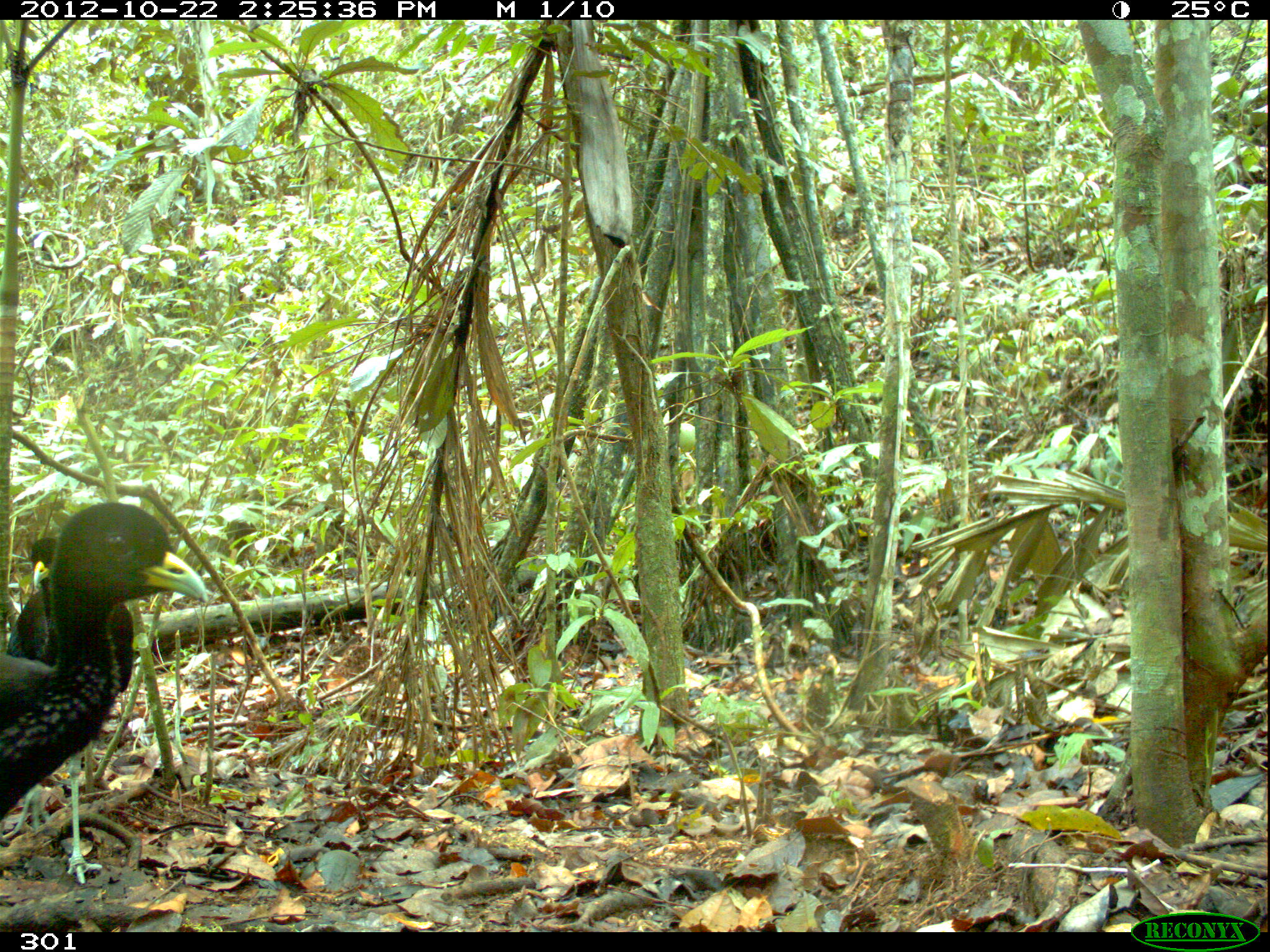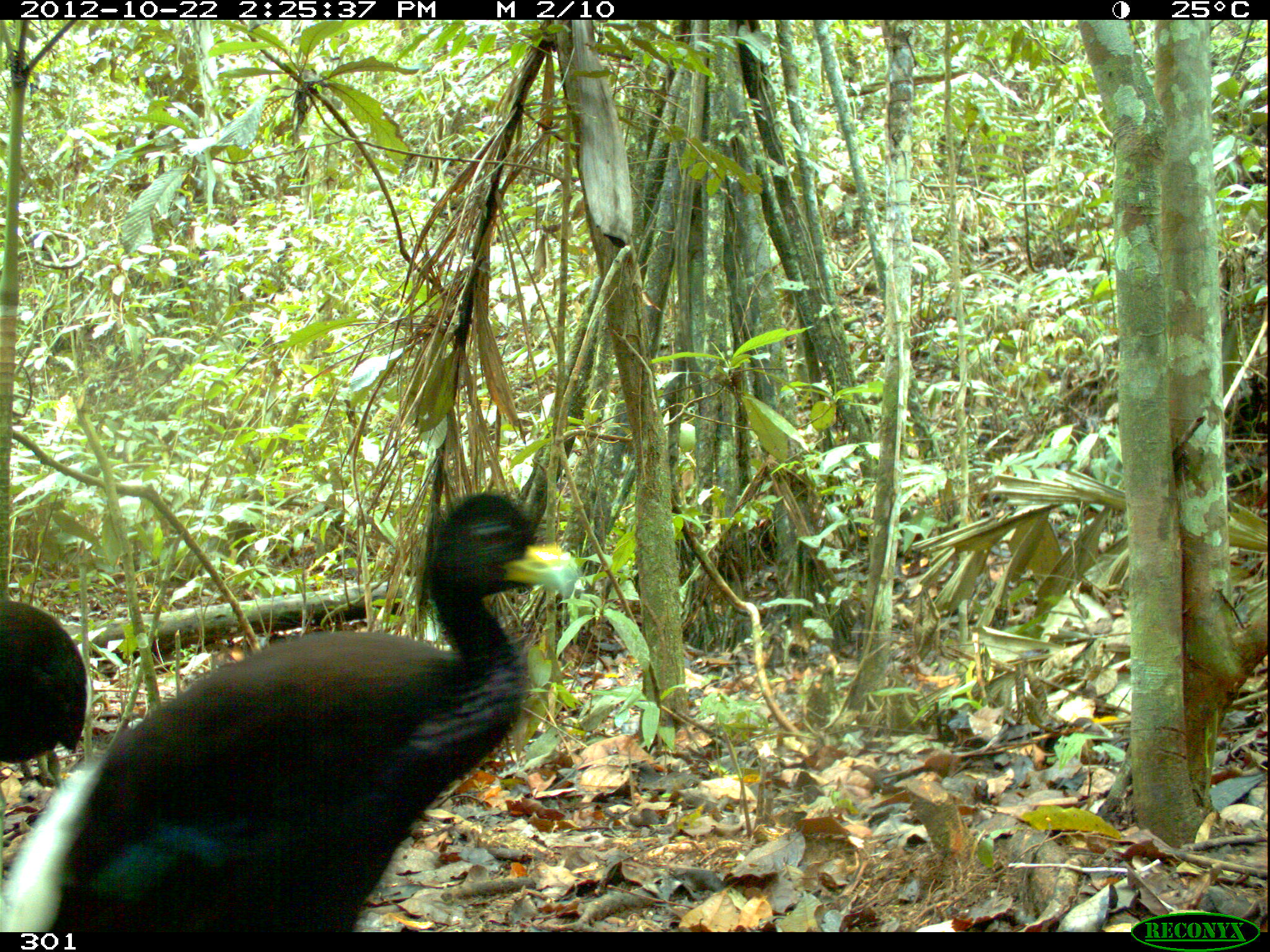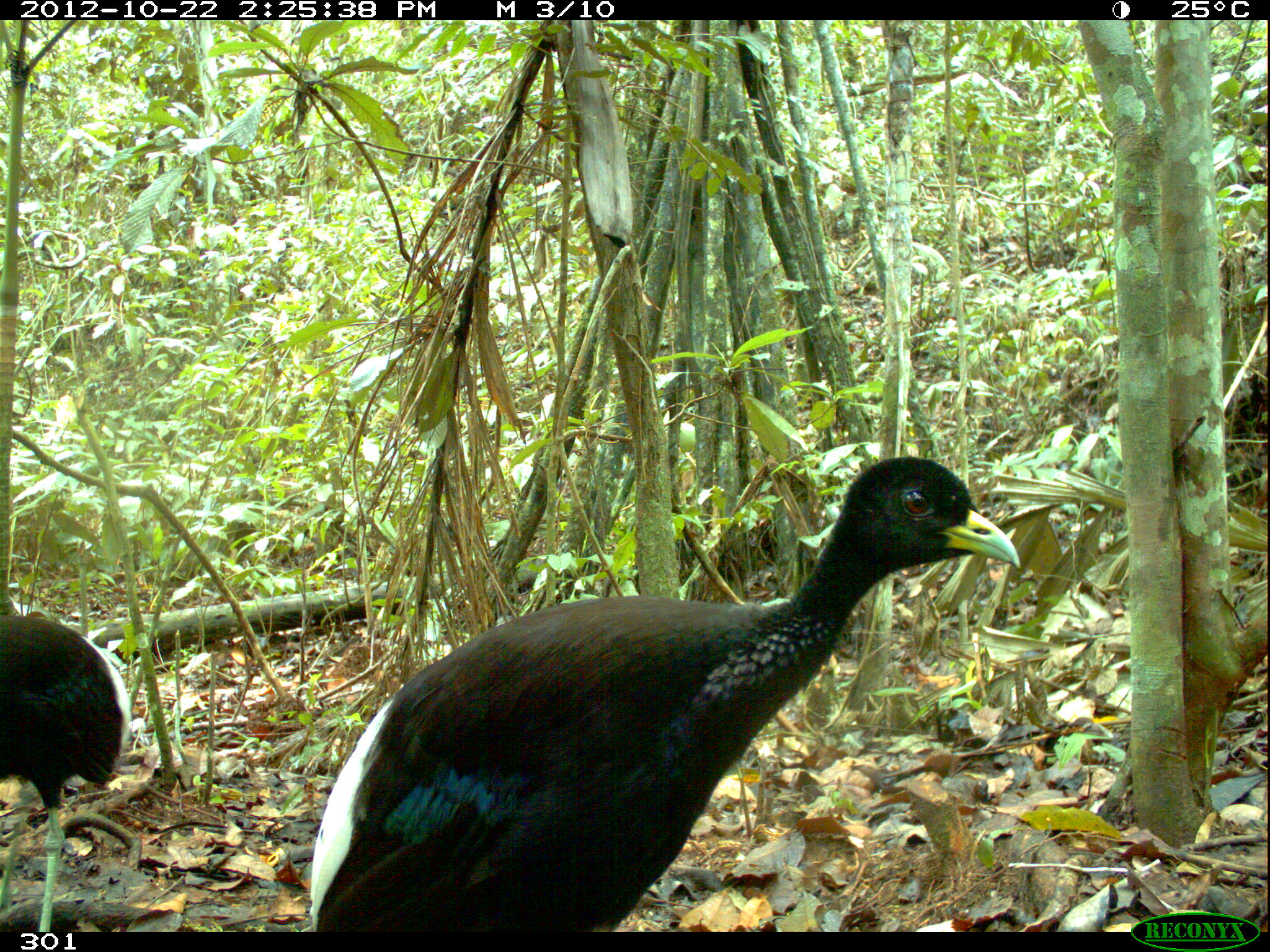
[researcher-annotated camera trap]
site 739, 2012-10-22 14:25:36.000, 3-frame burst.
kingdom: Animalia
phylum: Chordata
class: Aves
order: Gruiformes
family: Psophiidae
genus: Psophia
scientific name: Psophia leucoptera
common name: pale-winged trumpeter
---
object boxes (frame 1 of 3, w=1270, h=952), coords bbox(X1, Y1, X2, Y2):
psophia leucoptera: bbox(1, 502, 208, 885)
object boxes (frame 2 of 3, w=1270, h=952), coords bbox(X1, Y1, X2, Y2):
psophia leucoptera: bbox(1, 491, 580, 933); bbox(1, 598, 91, 788)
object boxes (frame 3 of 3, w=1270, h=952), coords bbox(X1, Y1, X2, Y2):
psophia leucoptera: bbox(309, 455, 1021, 931); bbox(0, 613, 135, 933)